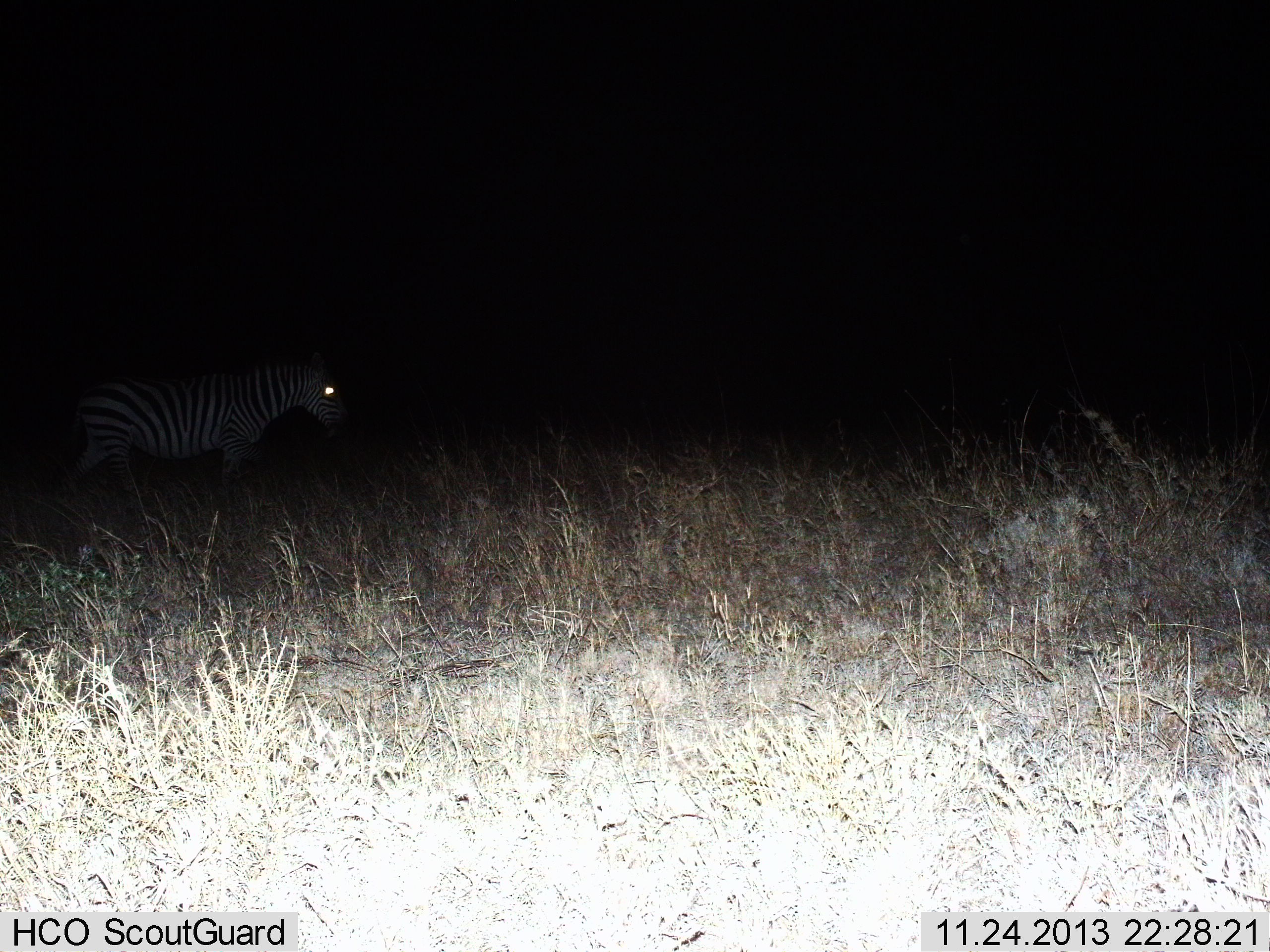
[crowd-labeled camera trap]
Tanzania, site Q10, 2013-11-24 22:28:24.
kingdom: Animalia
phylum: Chordata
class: Mammalia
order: Perissodactyla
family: Equidae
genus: Equus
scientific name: Equus quagga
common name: plains zebra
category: zebra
Zebra (plains zebra) (Equus quagga), count 1. Behavior (volunteer vote fractions): standing 33%, resting 0%, moving 67%, interacting 0%. Young present (vote fraction): 0%. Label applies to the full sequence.